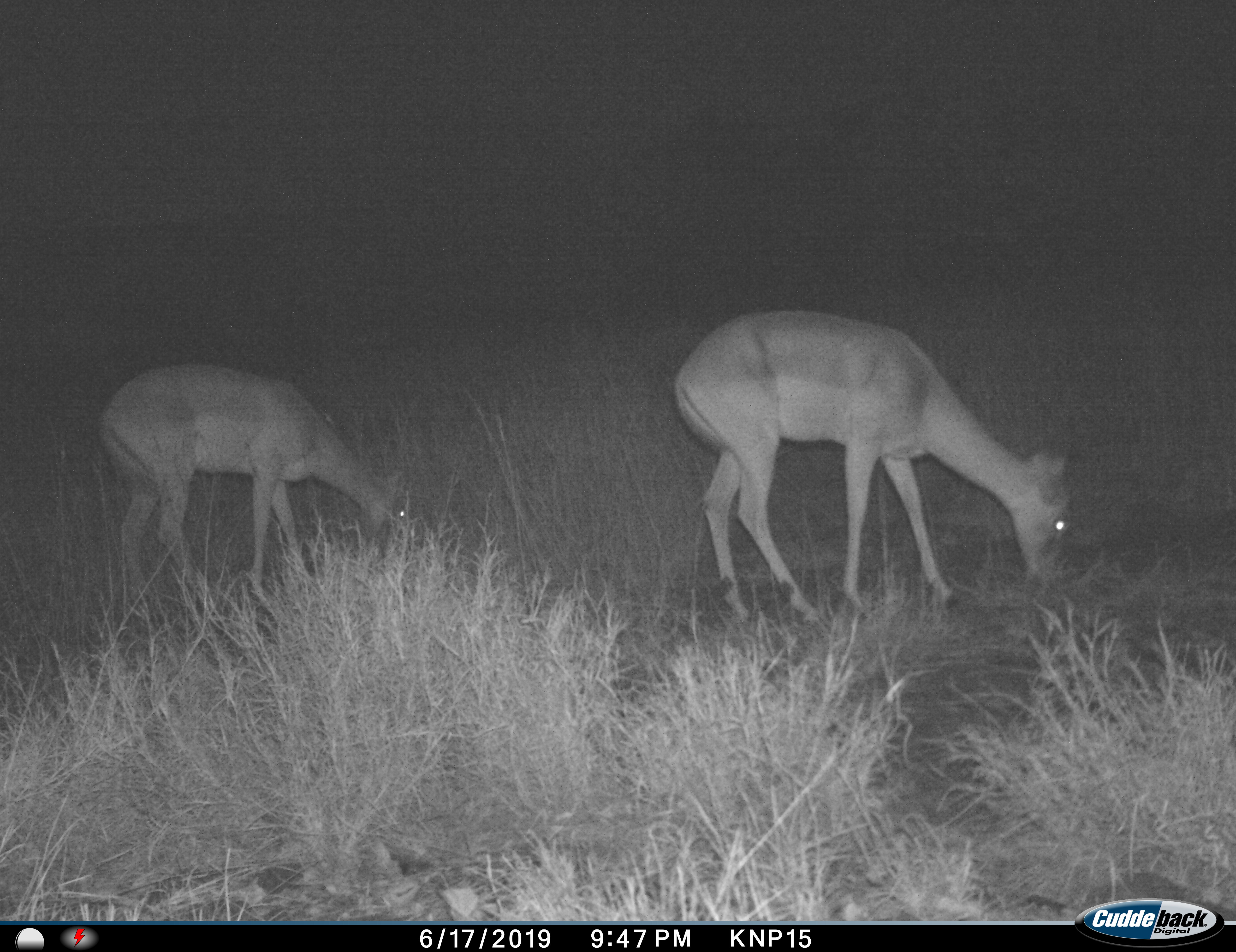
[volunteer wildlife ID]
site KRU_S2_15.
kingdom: Animalia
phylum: Chordata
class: Mammalia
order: Artiodactyla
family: Bovidae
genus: Aepyceros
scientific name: Aepyceros melampus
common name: impala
Impala (Aepyceros melampus), count 2. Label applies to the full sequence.